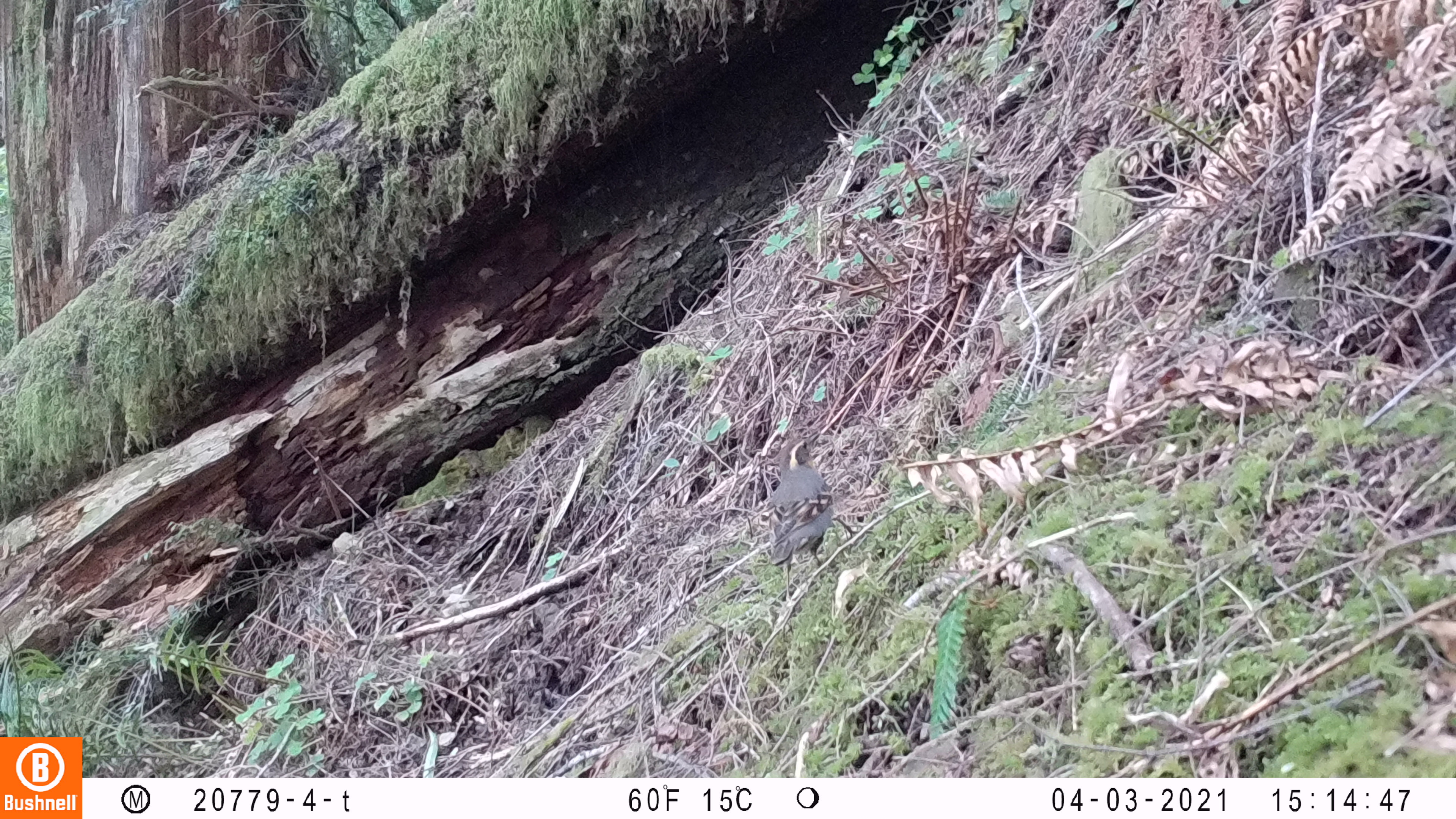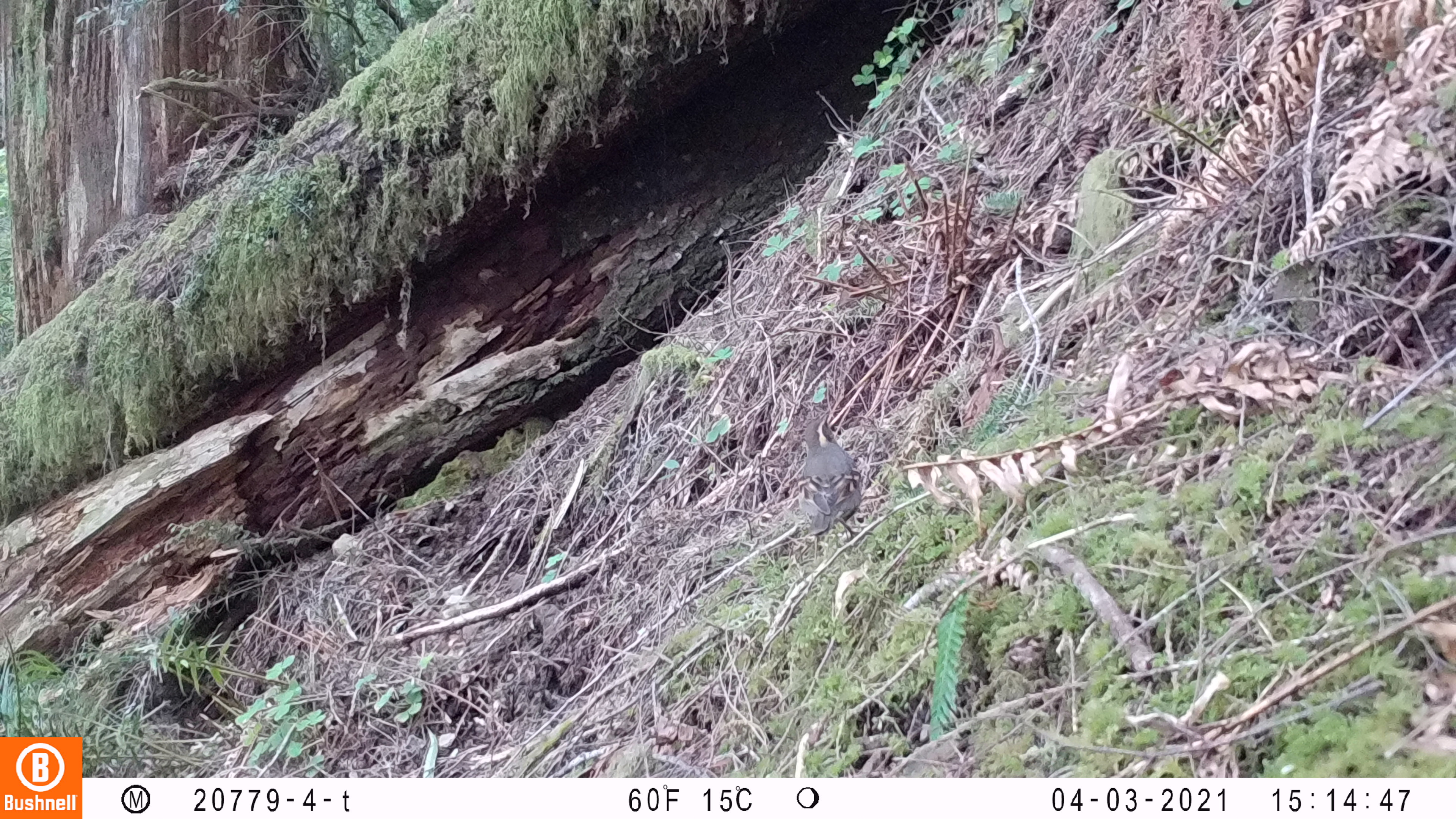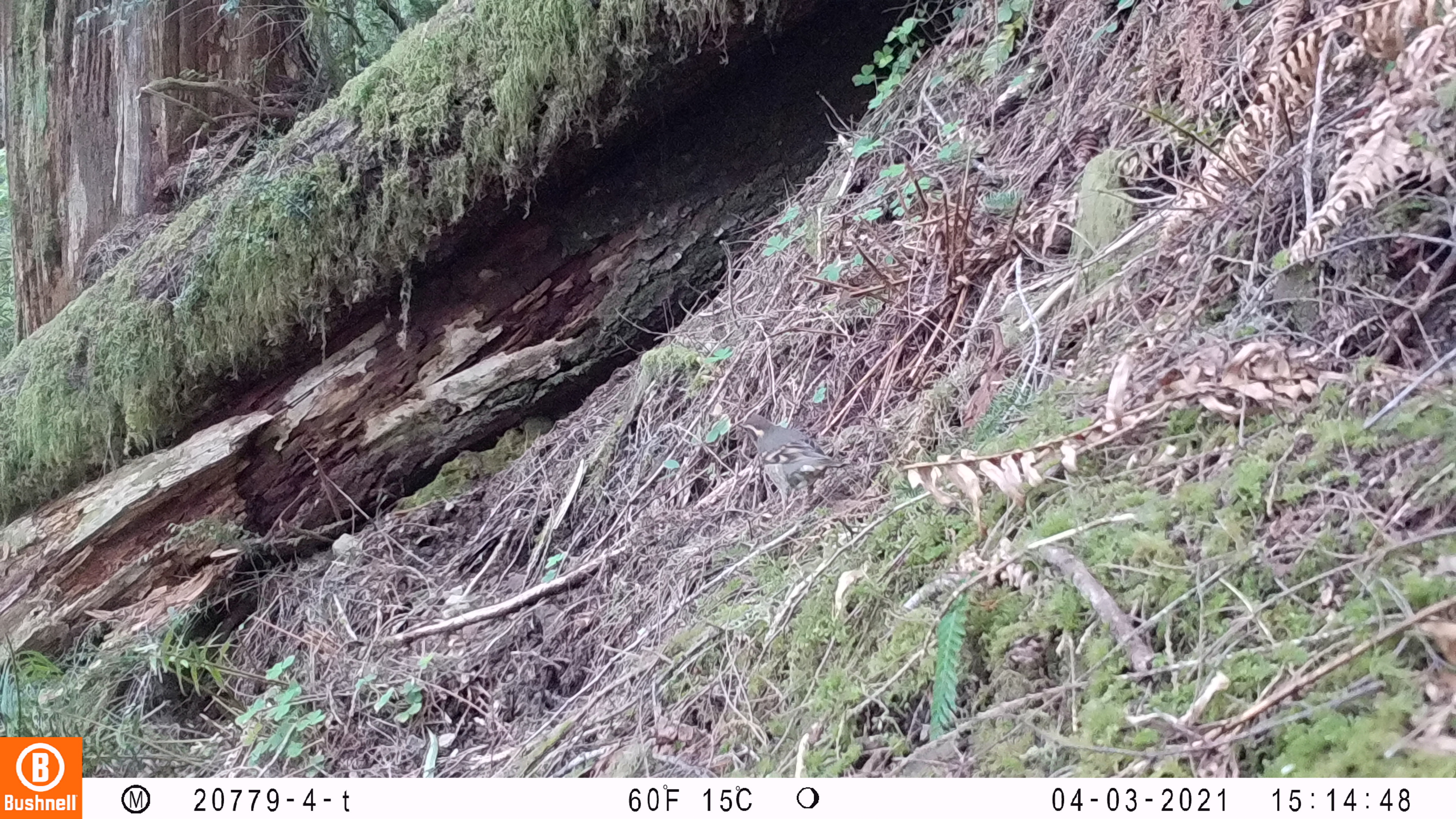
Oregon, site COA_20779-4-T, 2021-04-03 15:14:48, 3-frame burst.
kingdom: Animalia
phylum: Chordata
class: Aves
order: Passeriformes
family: Turdidae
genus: Ixoreus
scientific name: Ixoreus naevius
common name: varied thrush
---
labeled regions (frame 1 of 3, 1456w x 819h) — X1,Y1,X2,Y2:
varied thrush: 726,404,880,622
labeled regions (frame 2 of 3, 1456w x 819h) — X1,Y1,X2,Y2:
varied thrush: 748,376,909,582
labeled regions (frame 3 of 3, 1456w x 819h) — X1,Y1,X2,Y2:
varied thrush: 699,402,893,548